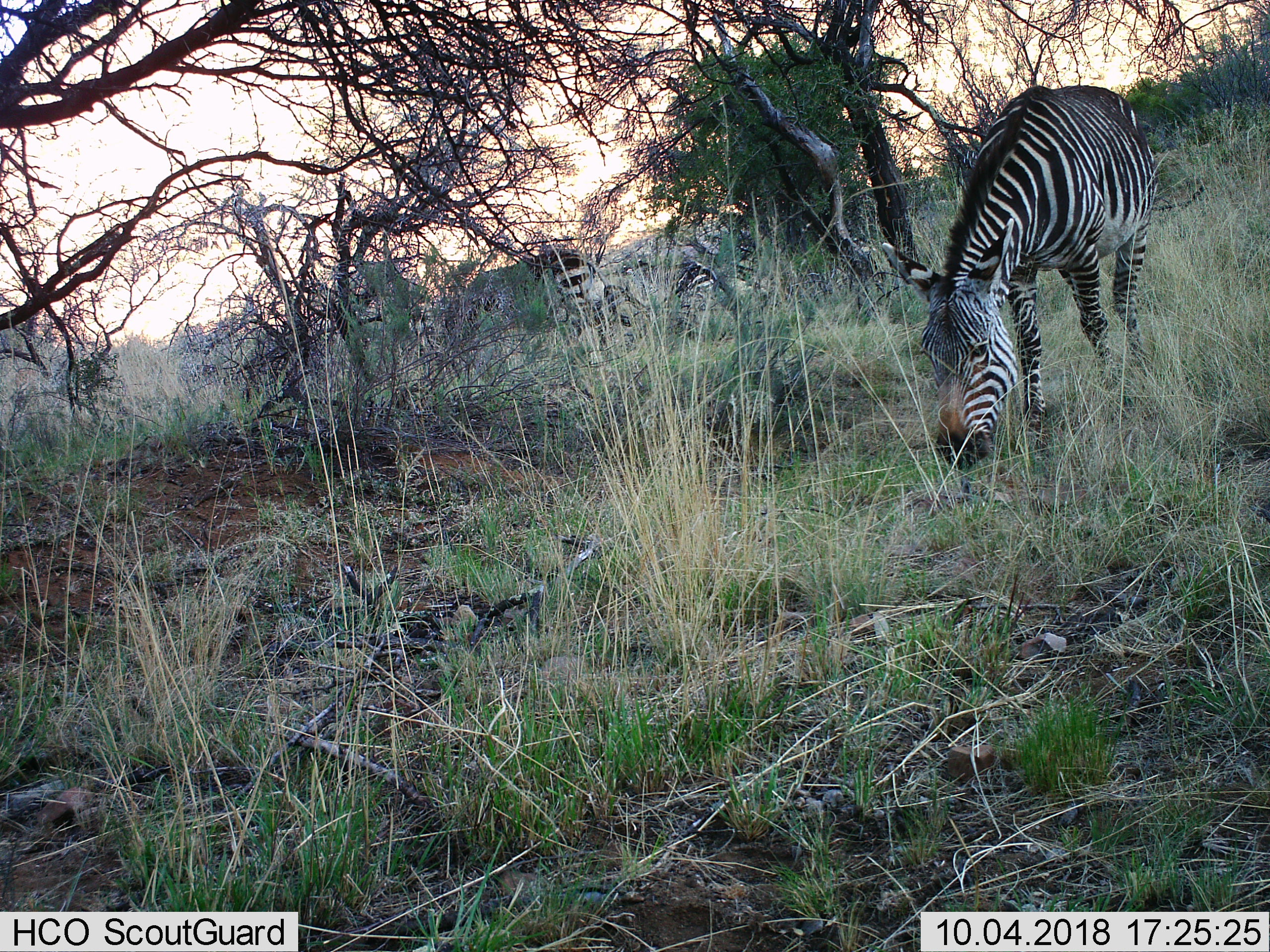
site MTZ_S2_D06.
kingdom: Animalia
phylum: Chordata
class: Mammalia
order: Perissodactyla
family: Equidae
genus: Equus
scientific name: Equus zebra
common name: mountain zebra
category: zebramountain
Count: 2.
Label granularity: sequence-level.